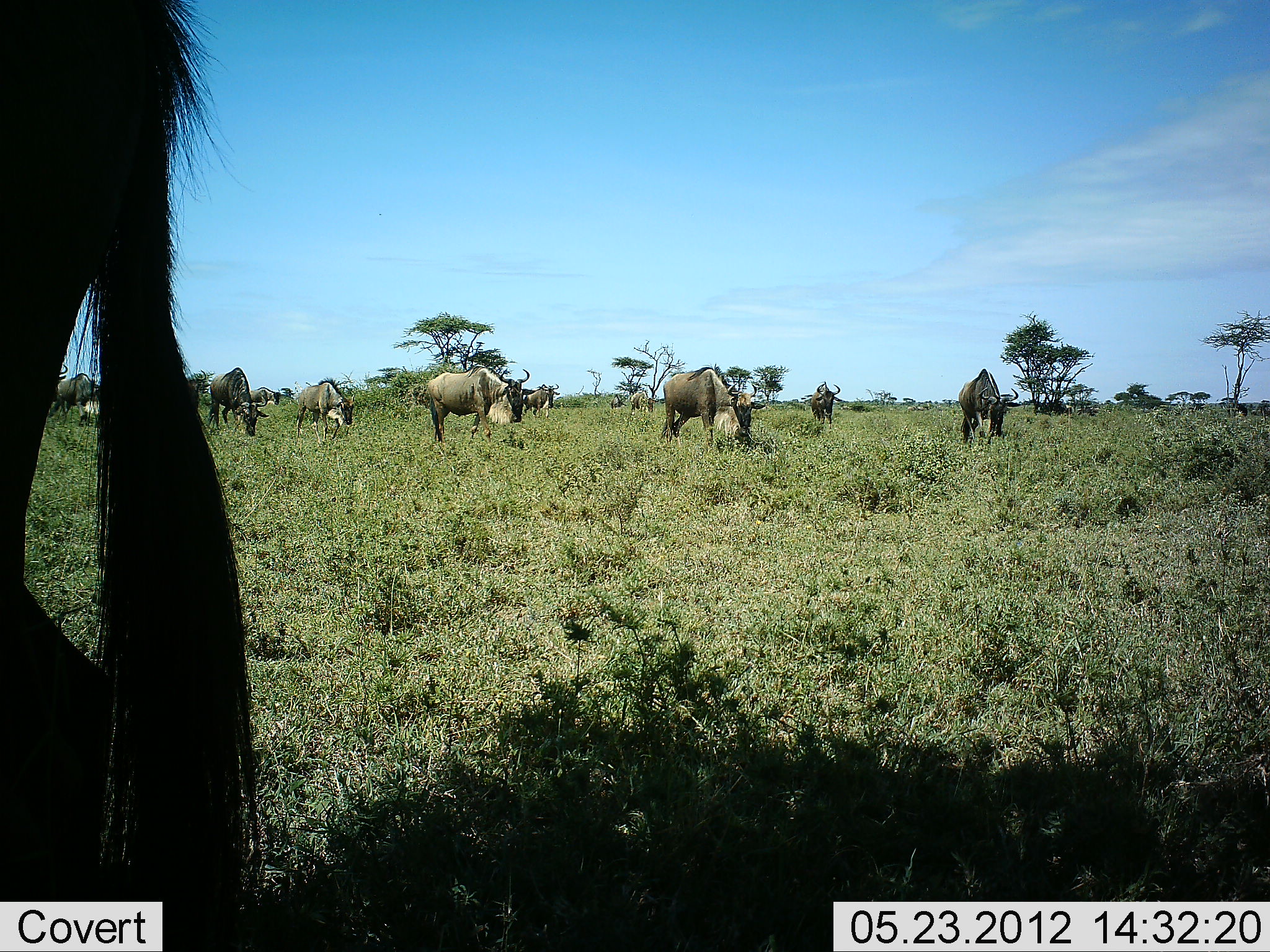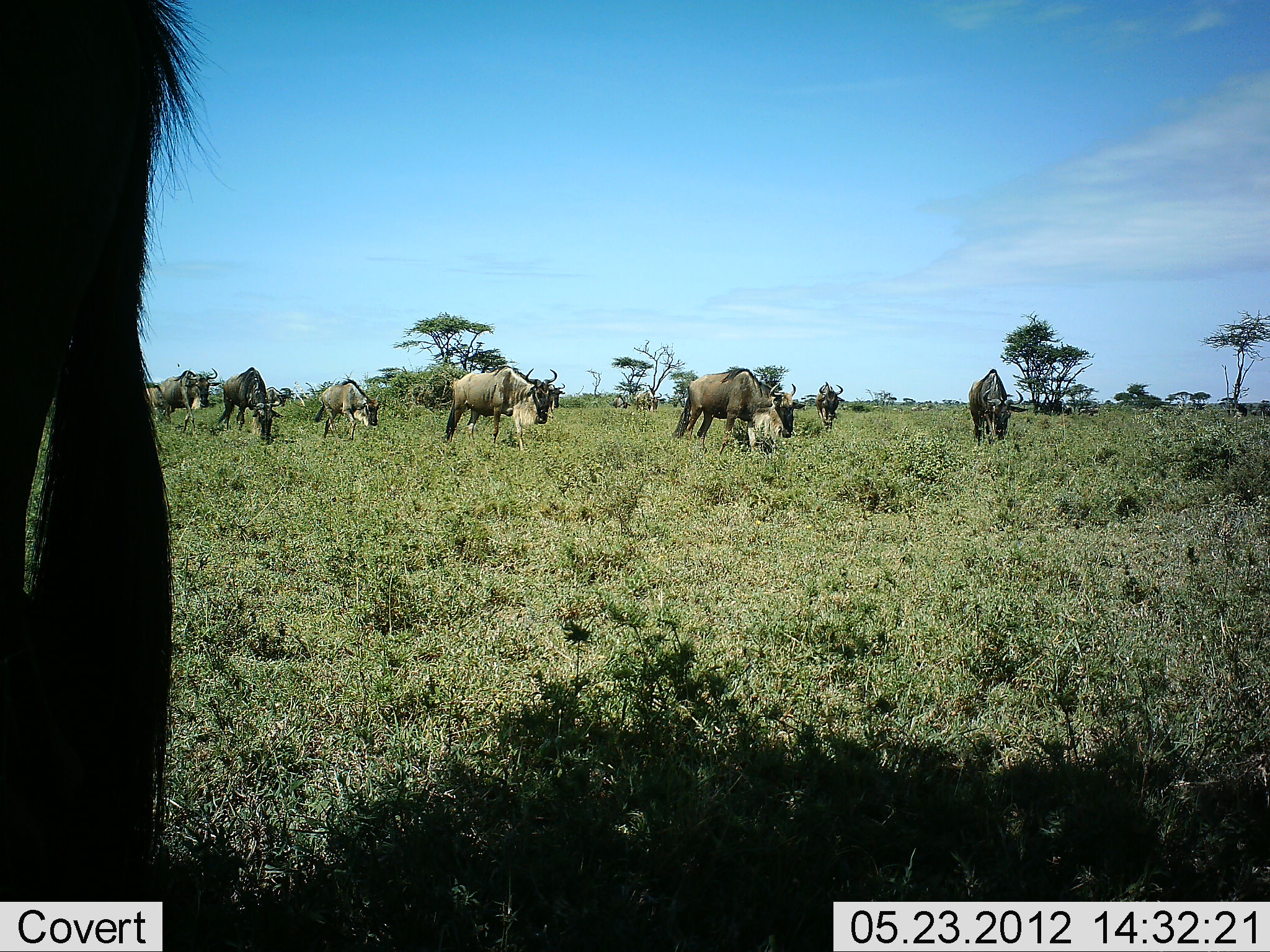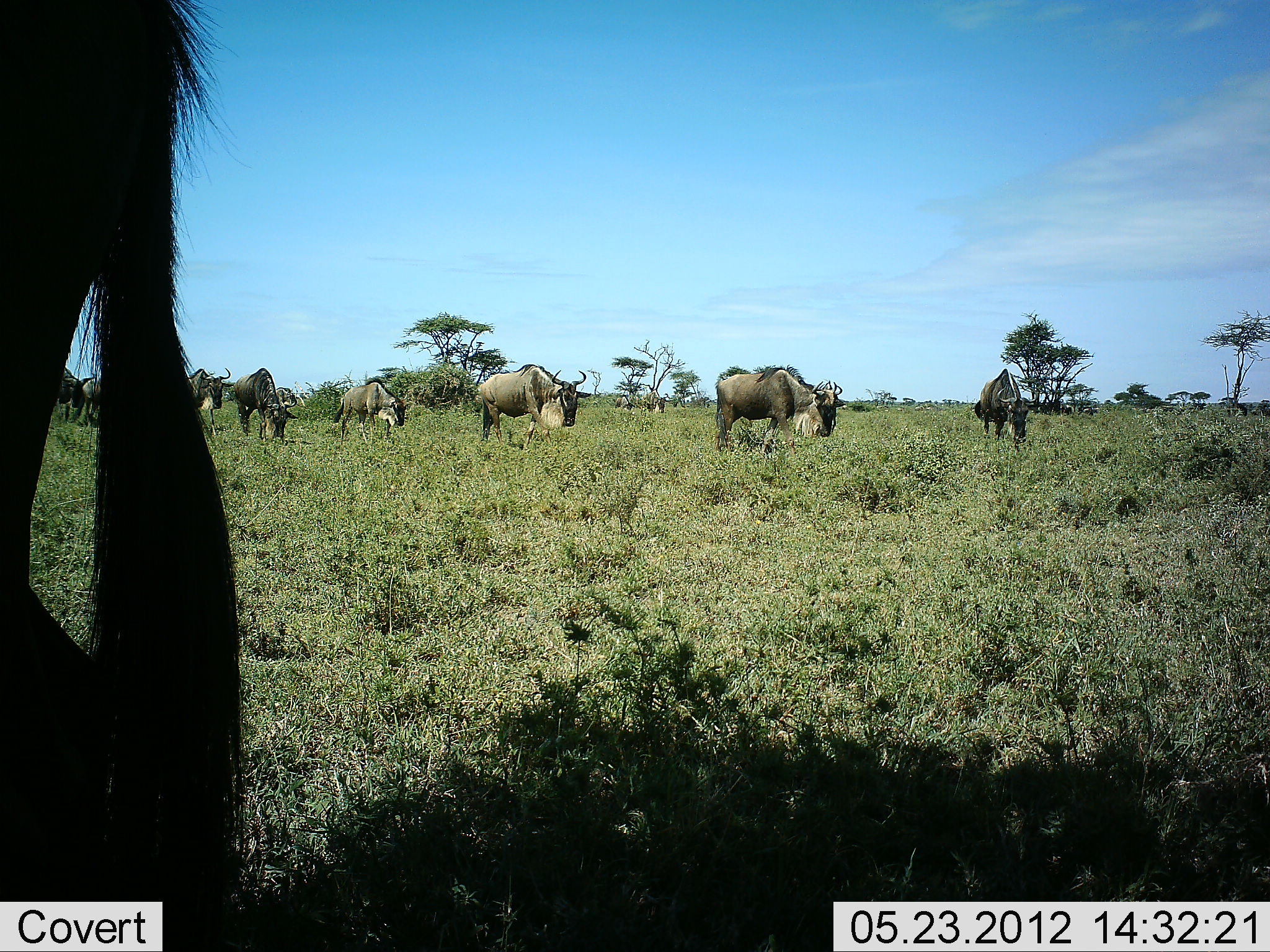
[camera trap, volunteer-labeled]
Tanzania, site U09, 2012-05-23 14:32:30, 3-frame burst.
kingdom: Animalia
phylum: Chordata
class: Mammalia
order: Artiodactyla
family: Bovidae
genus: Connochaetes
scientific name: Connochaetes taurinus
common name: blue wildebeest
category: wildebeest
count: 11-50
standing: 20%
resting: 0%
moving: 80%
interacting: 0%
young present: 0%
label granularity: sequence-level